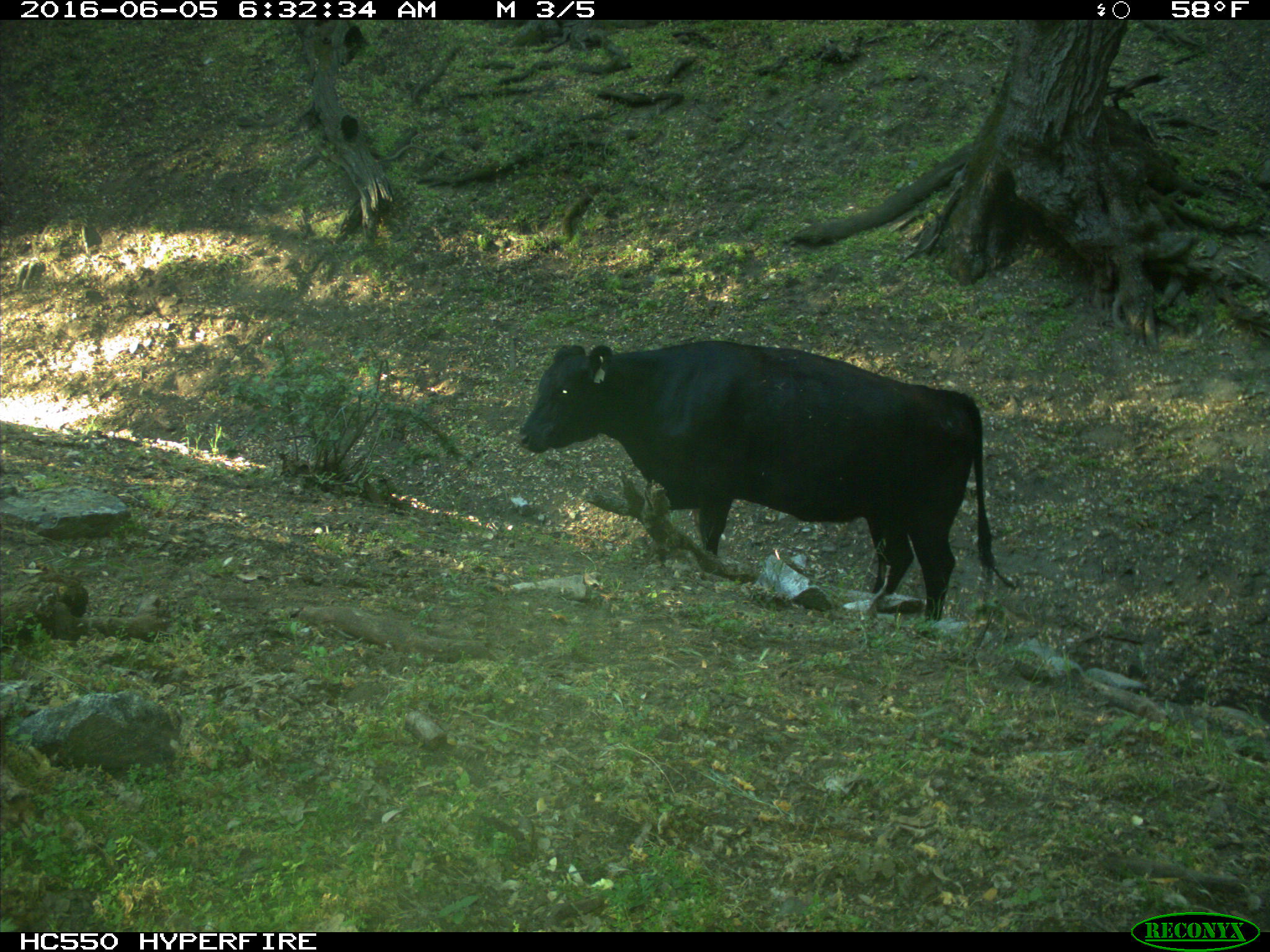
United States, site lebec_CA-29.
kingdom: Animalia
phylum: Chordata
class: Mammalia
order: Artiodactyla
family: Bovidae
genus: Bos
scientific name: Bos taurus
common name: domestic cow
Bos taurus (domestic cow).